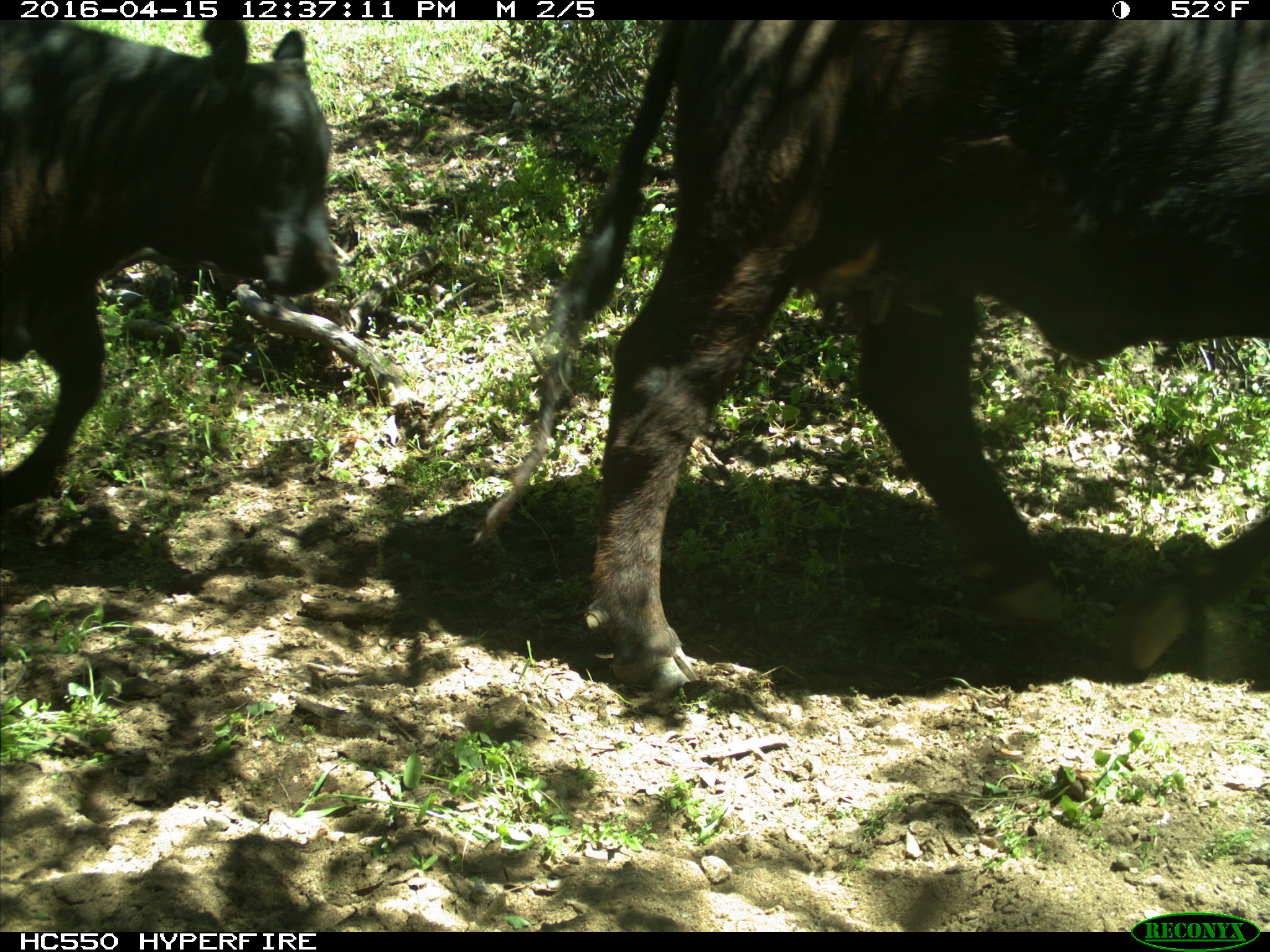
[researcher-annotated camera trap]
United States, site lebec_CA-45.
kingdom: Animalia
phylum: Chordata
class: Mammalia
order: Artiodactyla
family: Bovidae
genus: Bos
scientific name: Bos taurus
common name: domestic cow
Bos taurus (domestic cow).